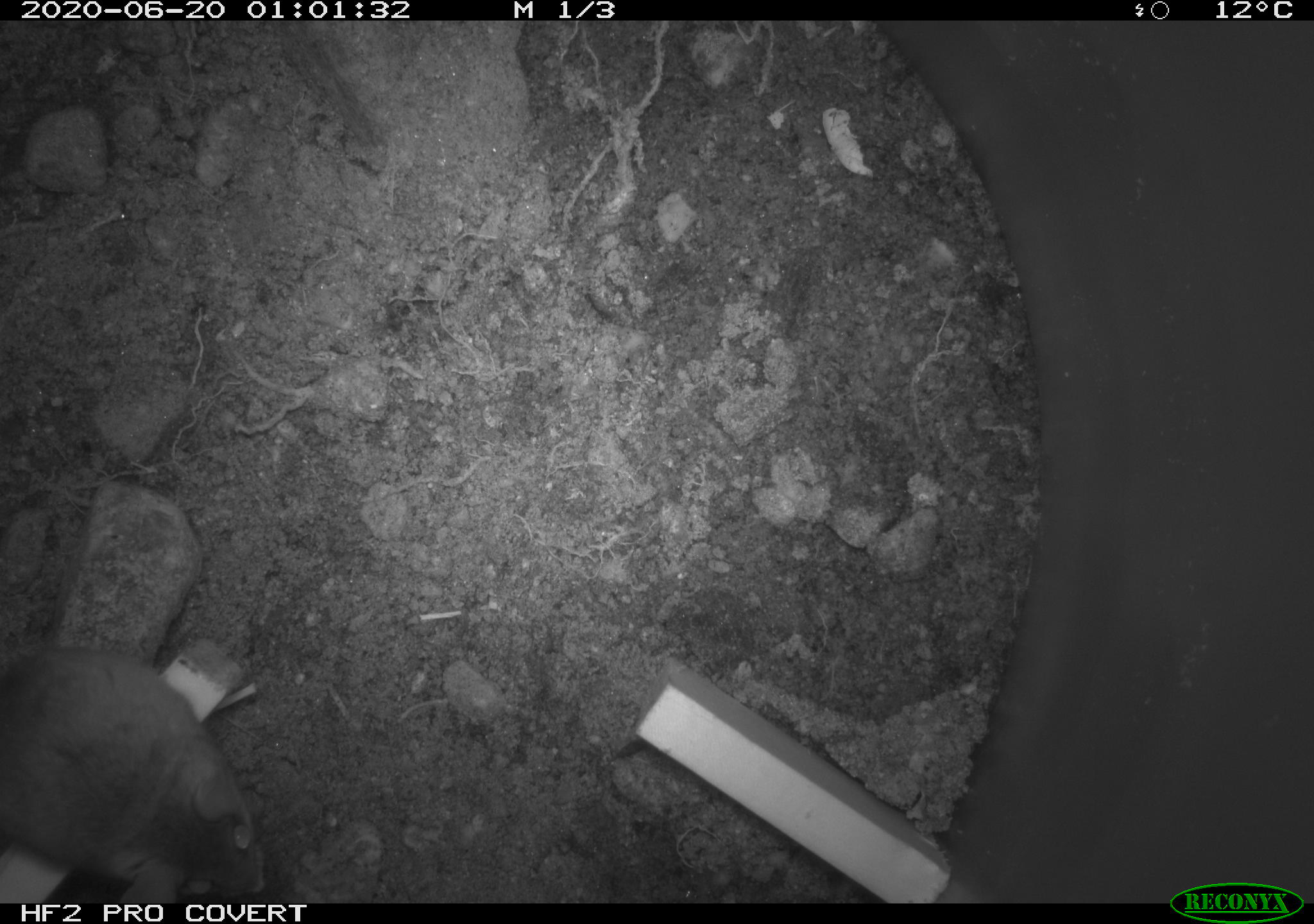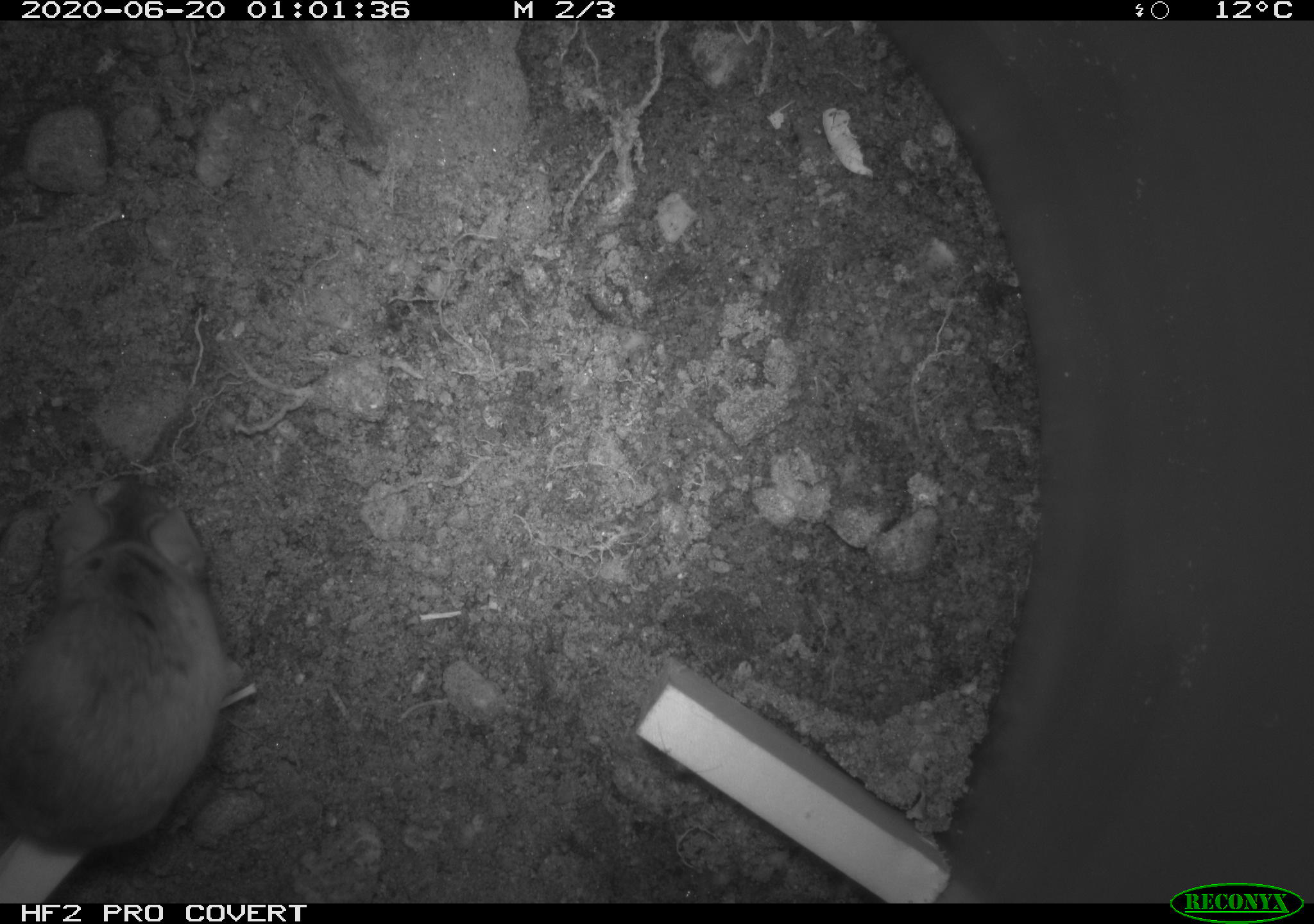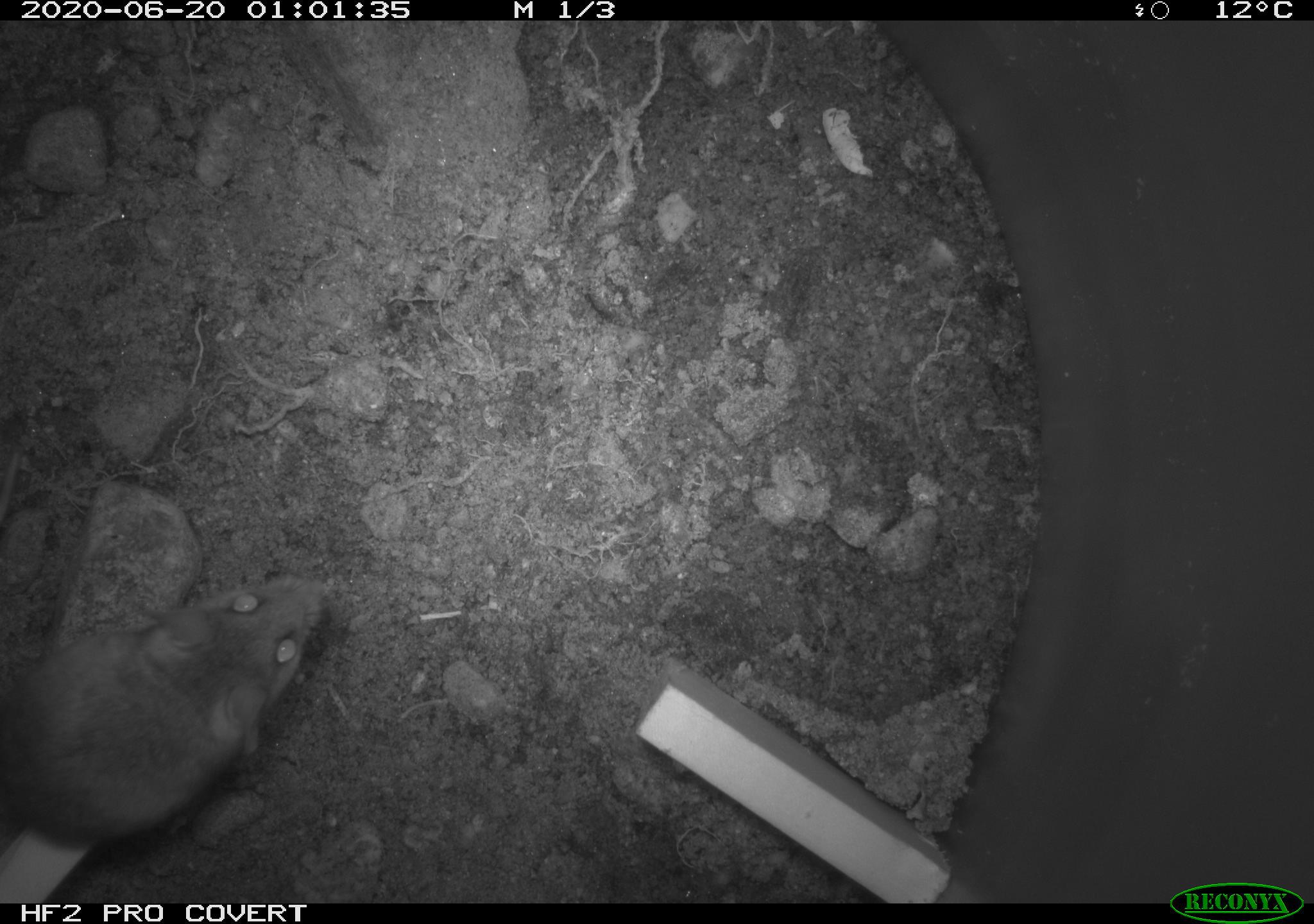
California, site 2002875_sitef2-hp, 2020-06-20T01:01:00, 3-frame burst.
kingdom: Animalia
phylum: Chordata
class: Mammalia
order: Rodentia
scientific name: Rodentia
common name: mouse species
Mouse species (Rodentia).